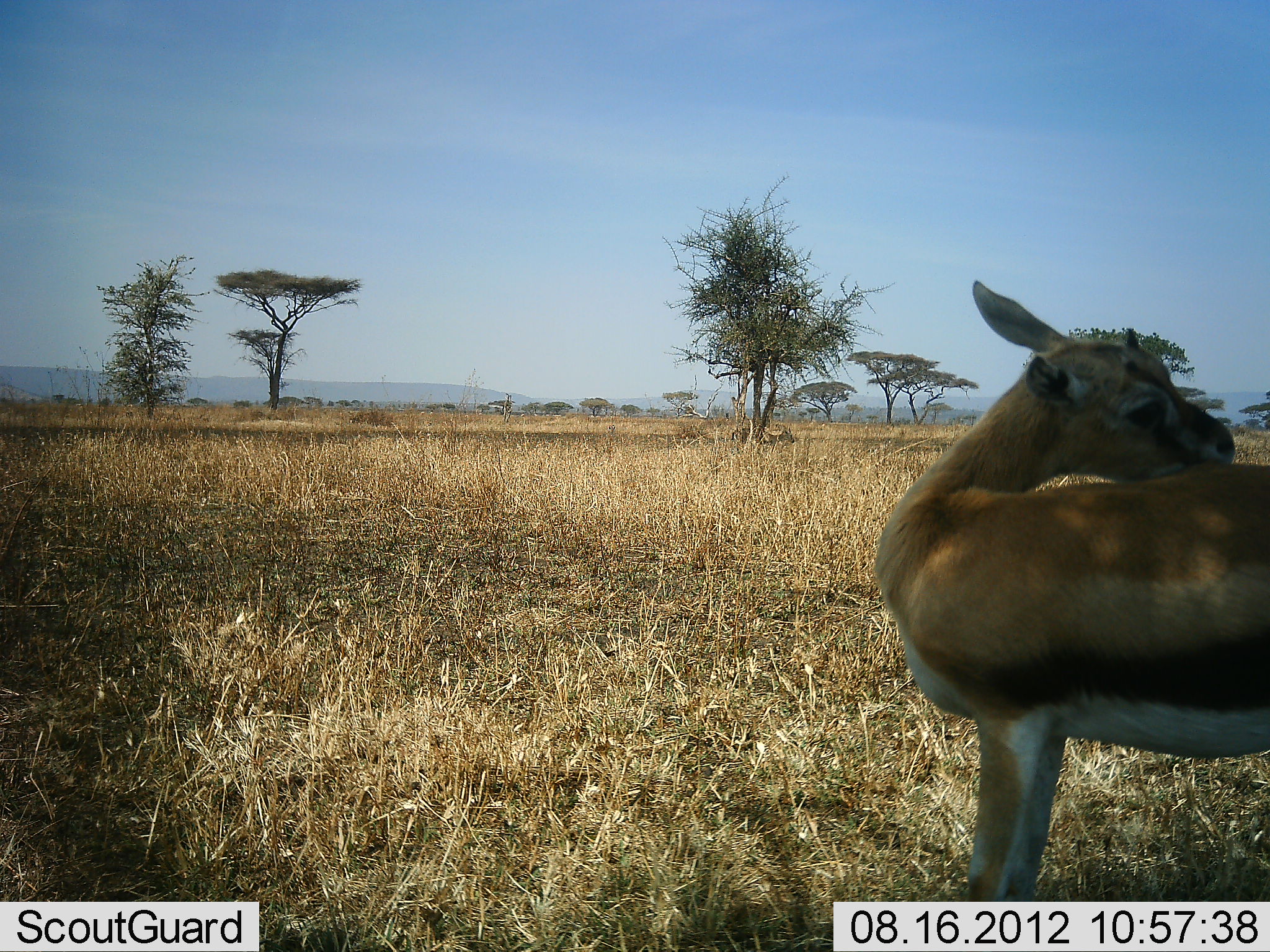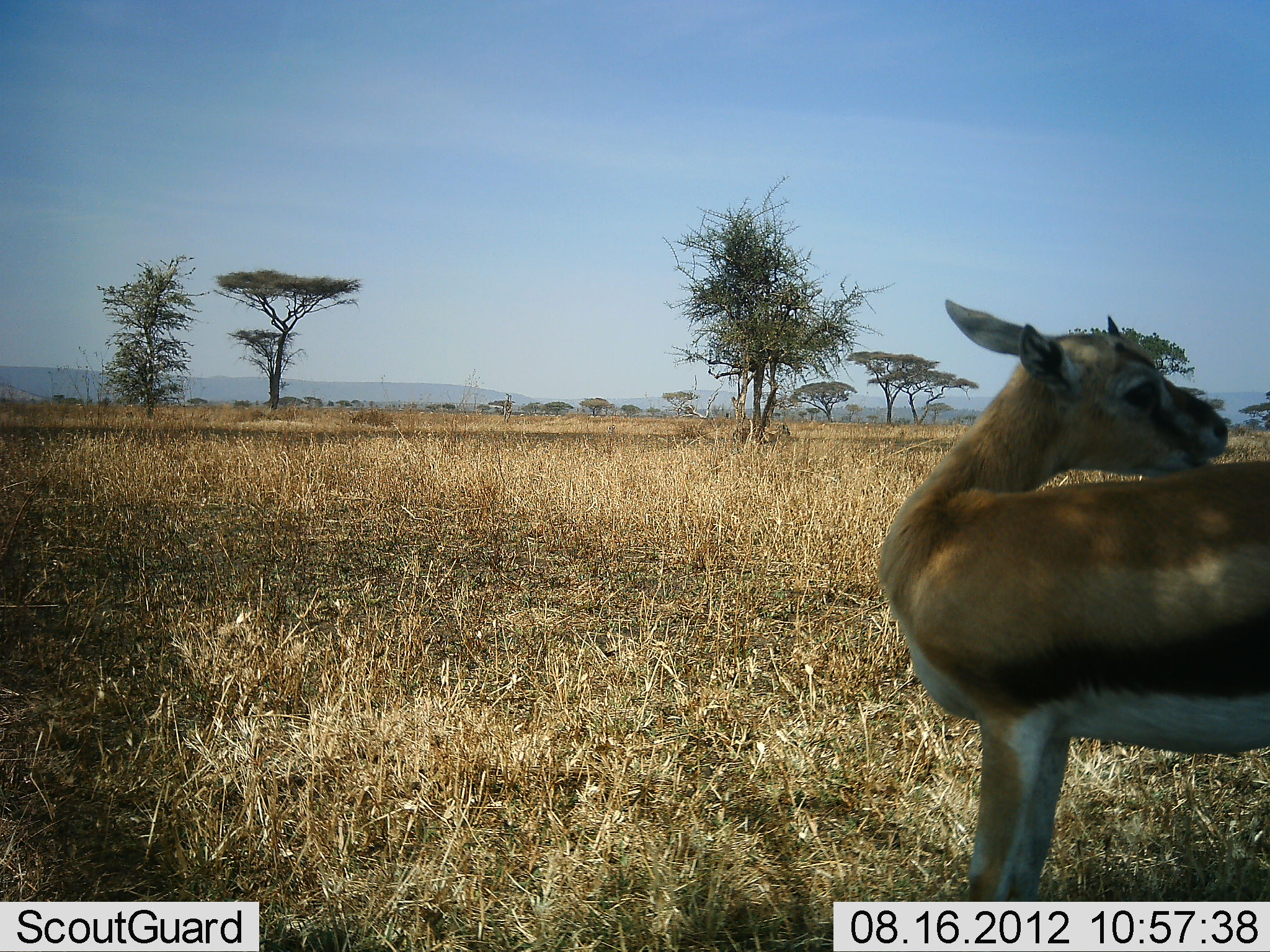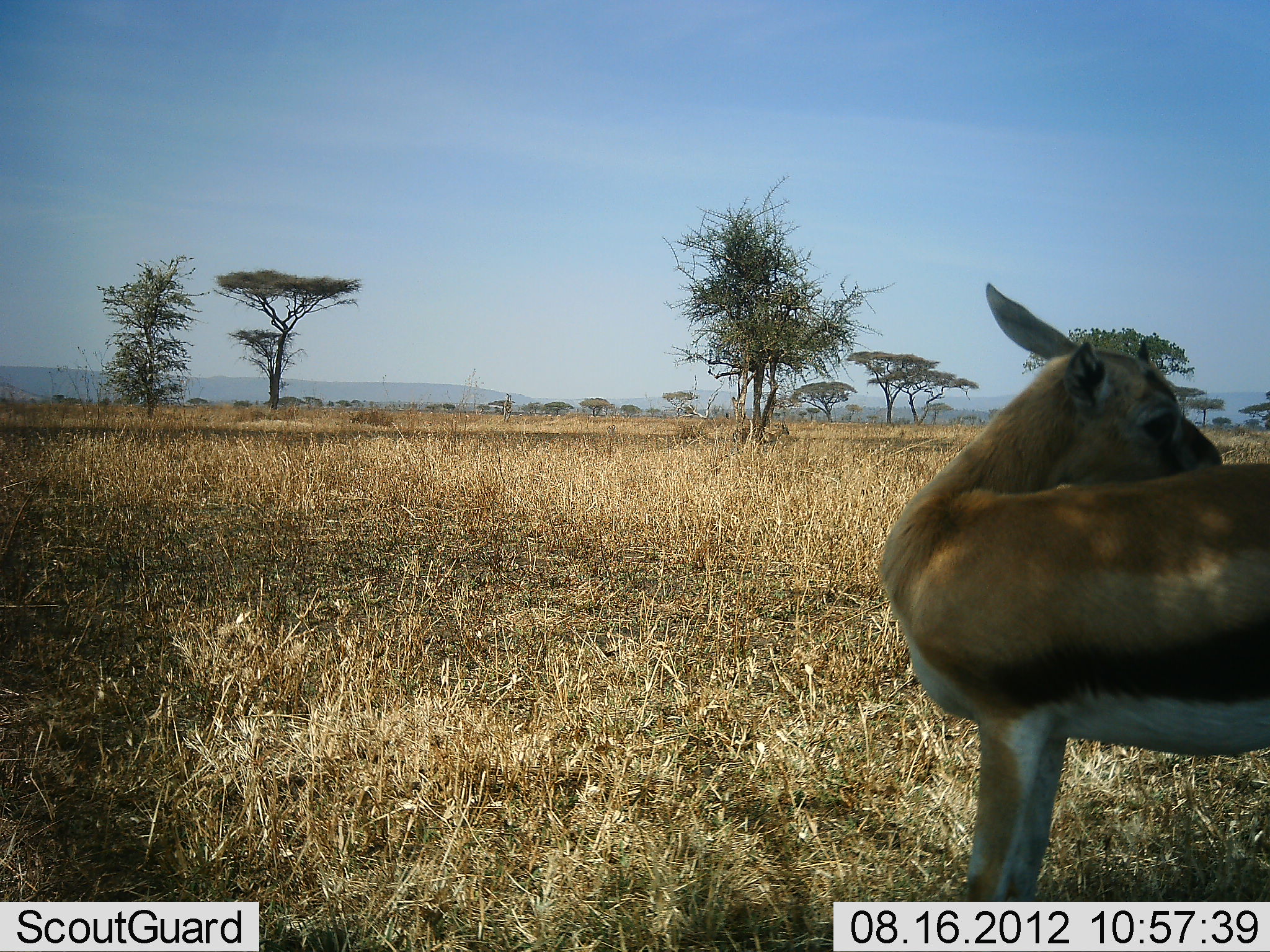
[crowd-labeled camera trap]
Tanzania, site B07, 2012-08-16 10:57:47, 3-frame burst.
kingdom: Animalia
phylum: Chordata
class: Mammalia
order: Artiodactyla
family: Bovidae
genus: Eudorcas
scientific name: Eudorcas thomsonii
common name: thomson's gazelle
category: gazellethomsons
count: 1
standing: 90%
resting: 0%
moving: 0%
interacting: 10%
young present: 40%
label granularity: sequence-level